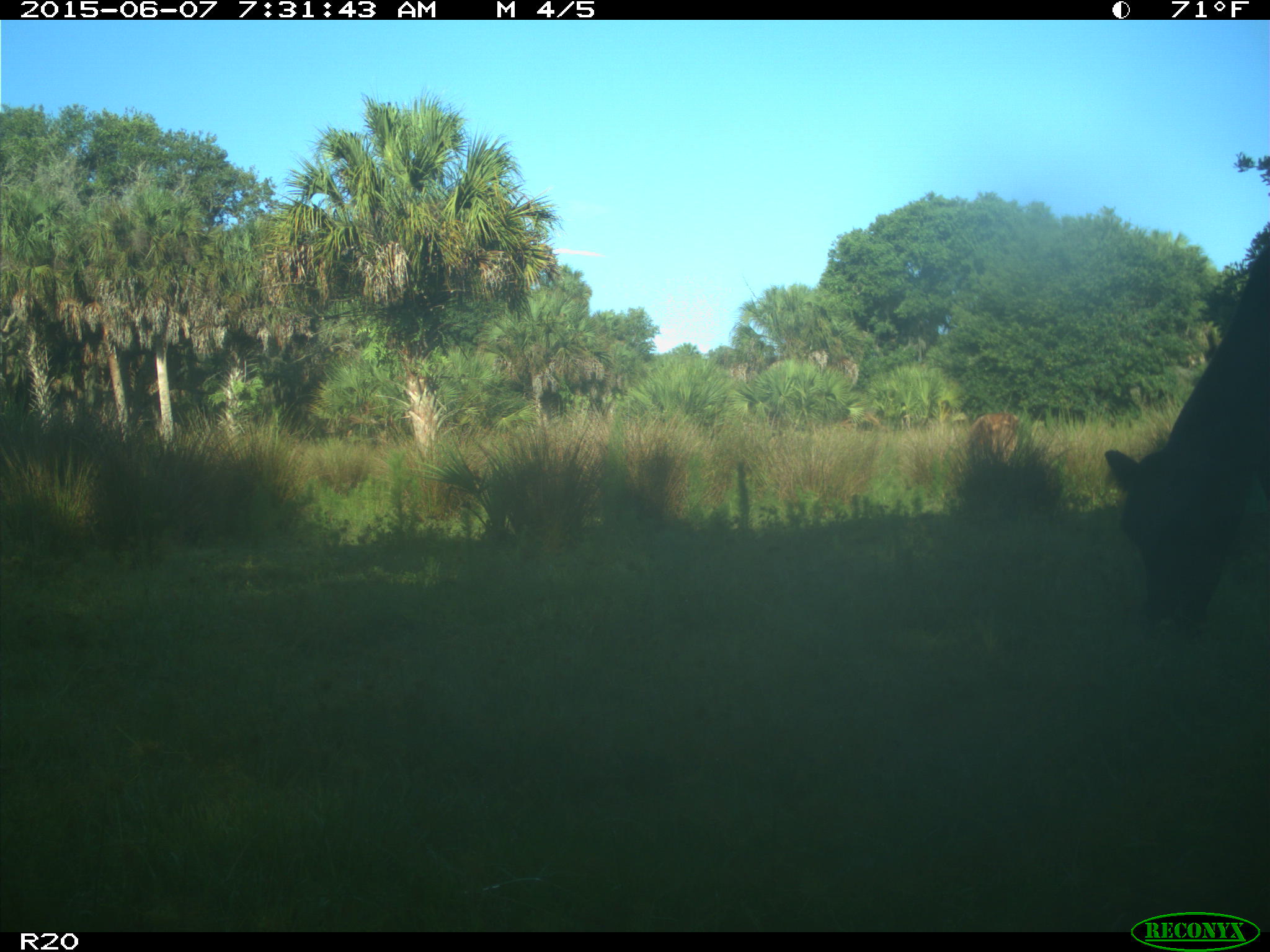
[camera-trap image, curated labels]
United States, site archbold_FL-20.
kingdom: Animalia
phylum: Chordata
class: Mammalia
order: Artiodactyla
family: Bovidae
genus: Bos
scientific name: Bos taurus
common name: domestic cow